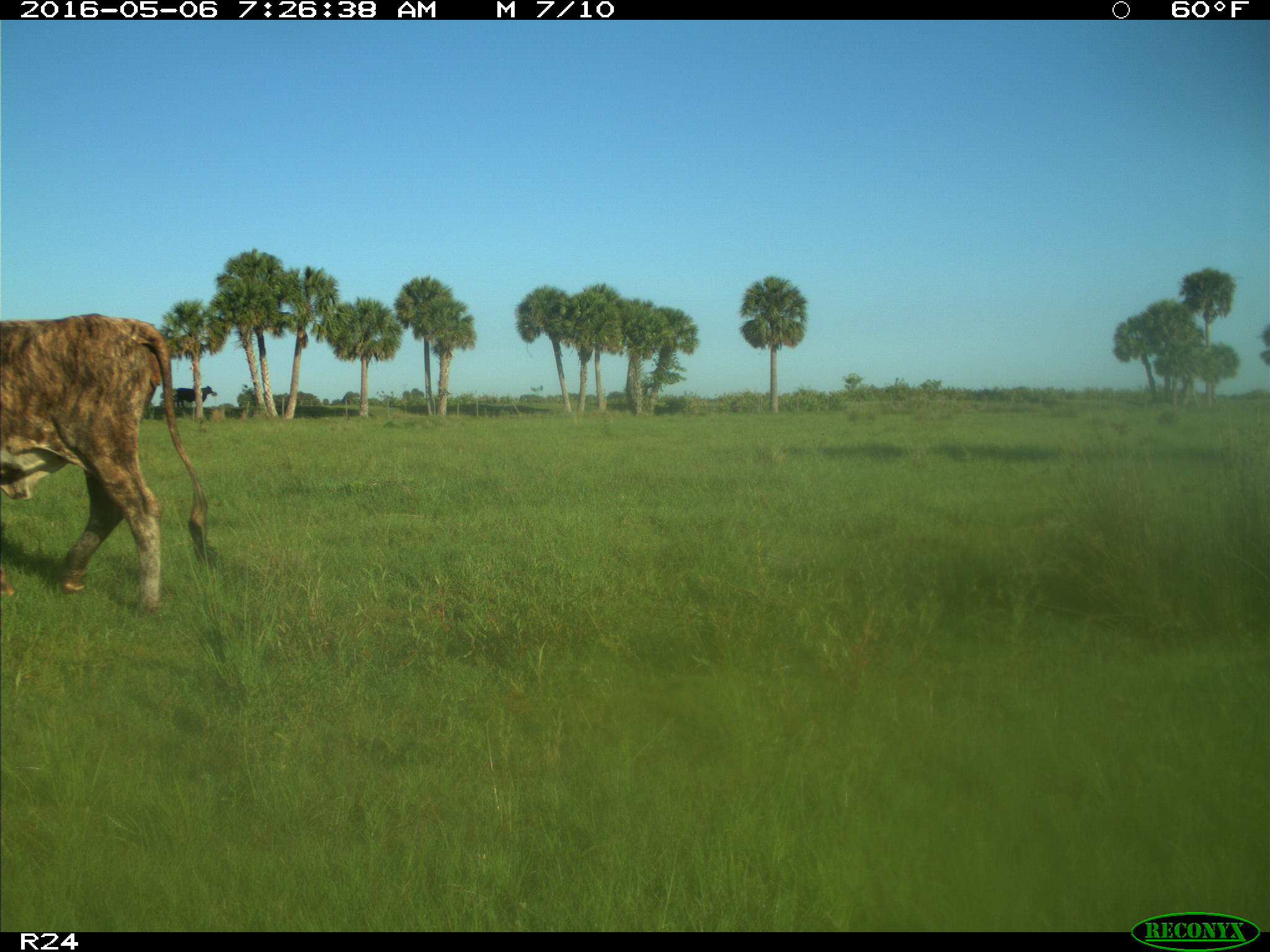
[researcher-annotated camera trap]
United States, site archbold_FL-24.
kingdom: Animalia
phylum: Chordata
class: Mammalia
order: Artiodactyla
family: Bovidae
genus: Bos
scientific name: Bos taurus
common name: domestic cow